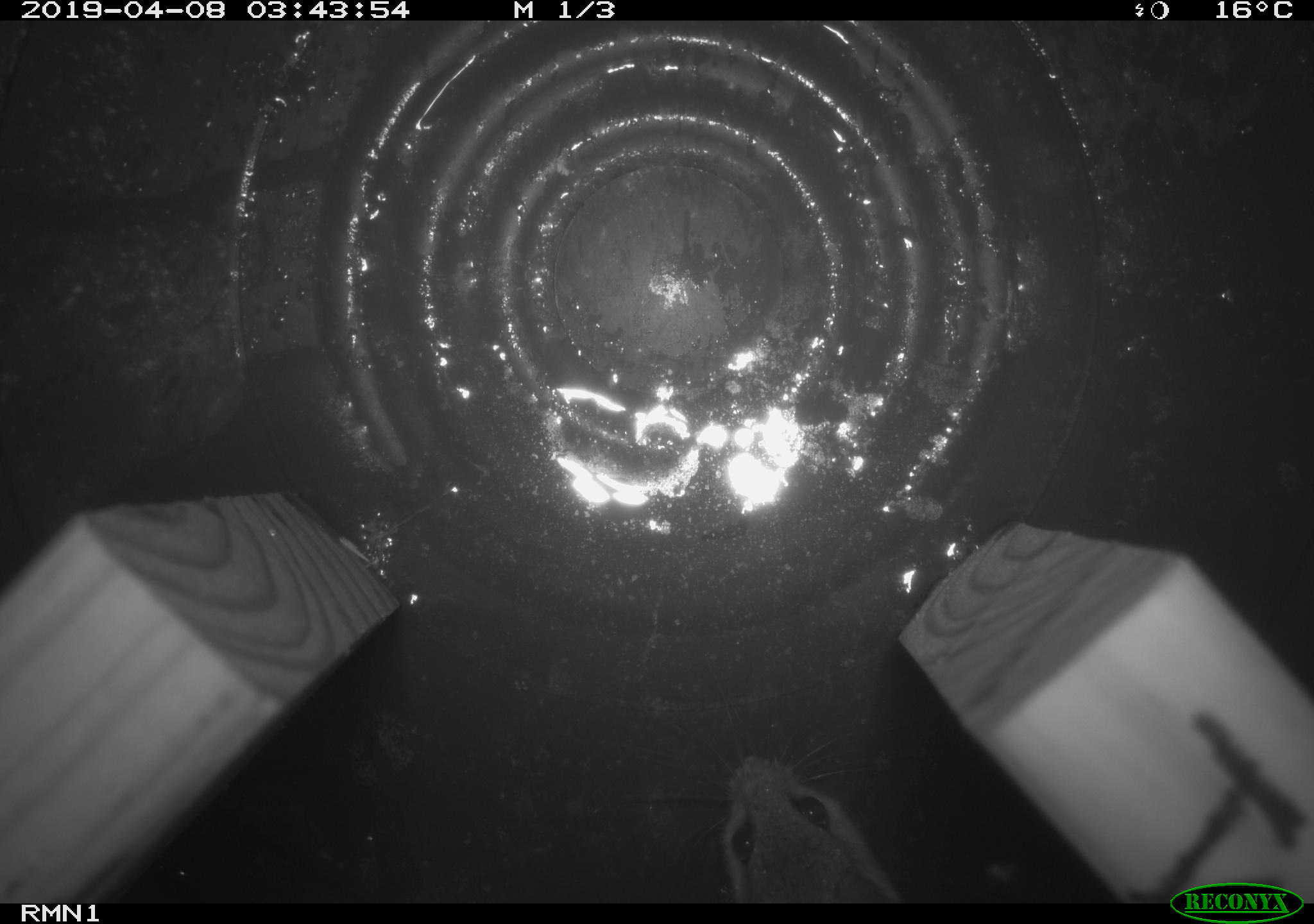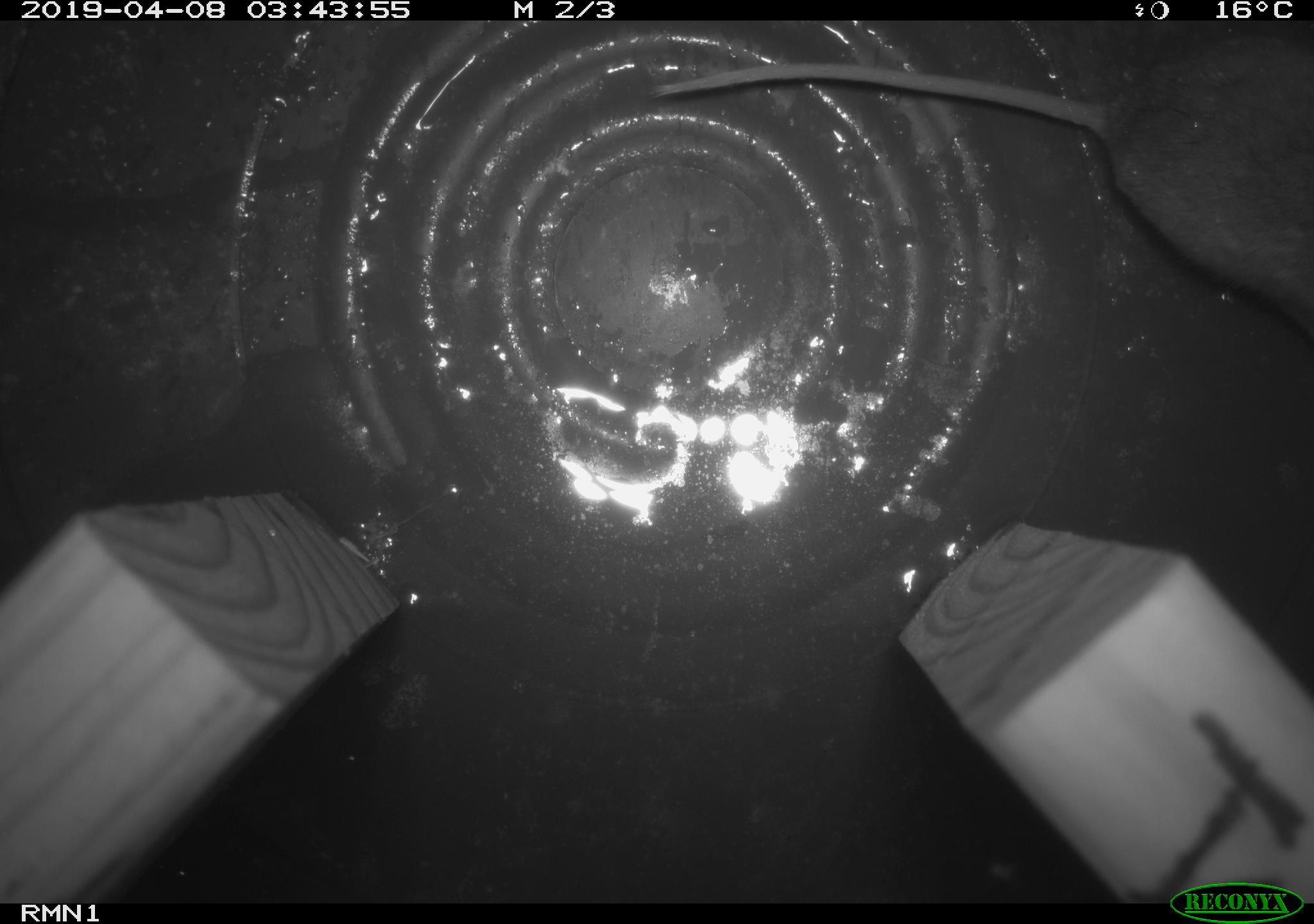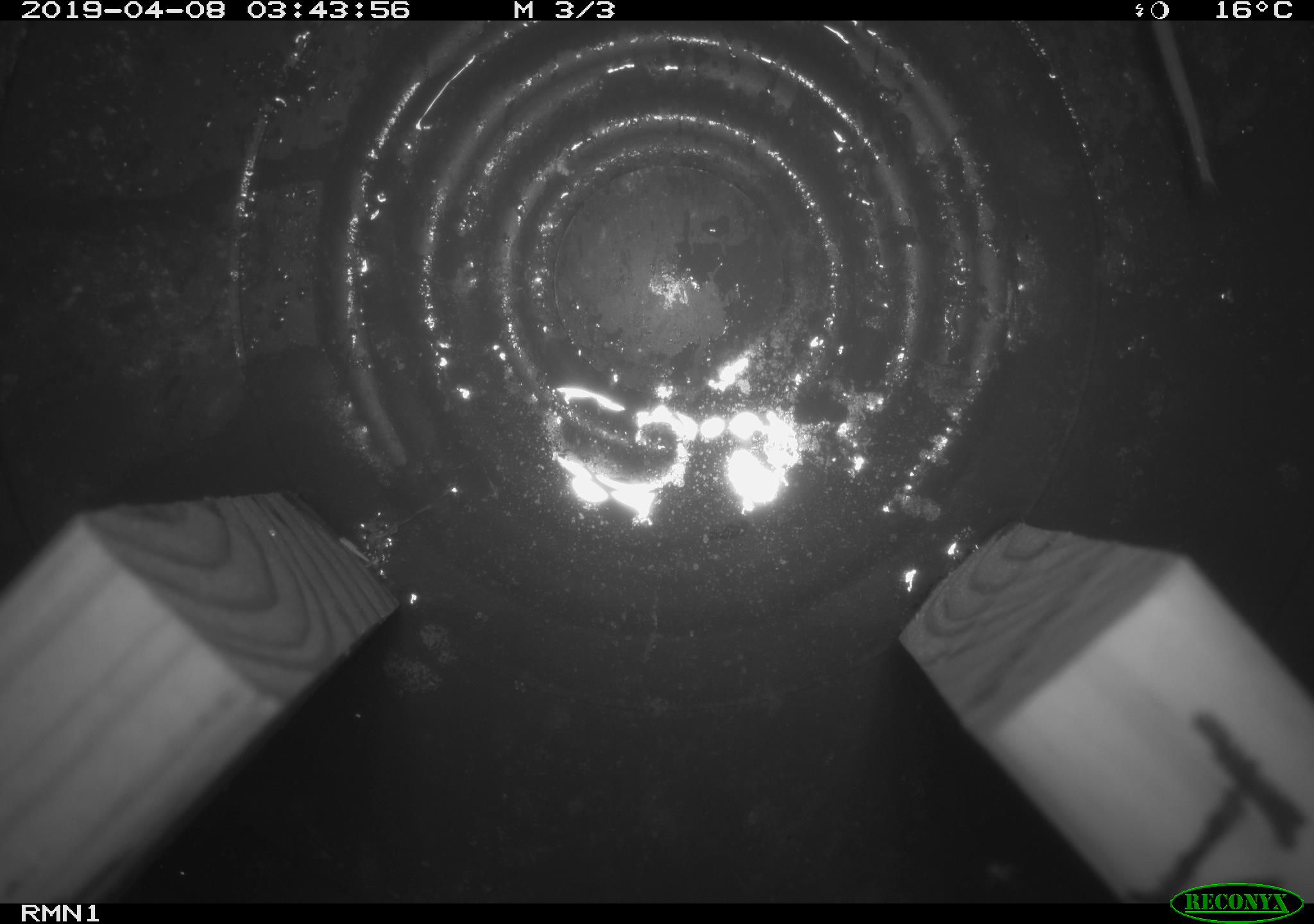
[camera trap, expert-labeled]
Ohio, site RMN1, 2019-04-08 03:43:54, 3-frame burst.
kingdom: Animalia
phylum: Chordata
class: Mammalia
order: Rodentia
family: Cricetidae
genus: Peromyscus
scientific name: Peromyscus leucopus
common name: white-footed mouse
White-footed mouse (Peromyscus leucopus).